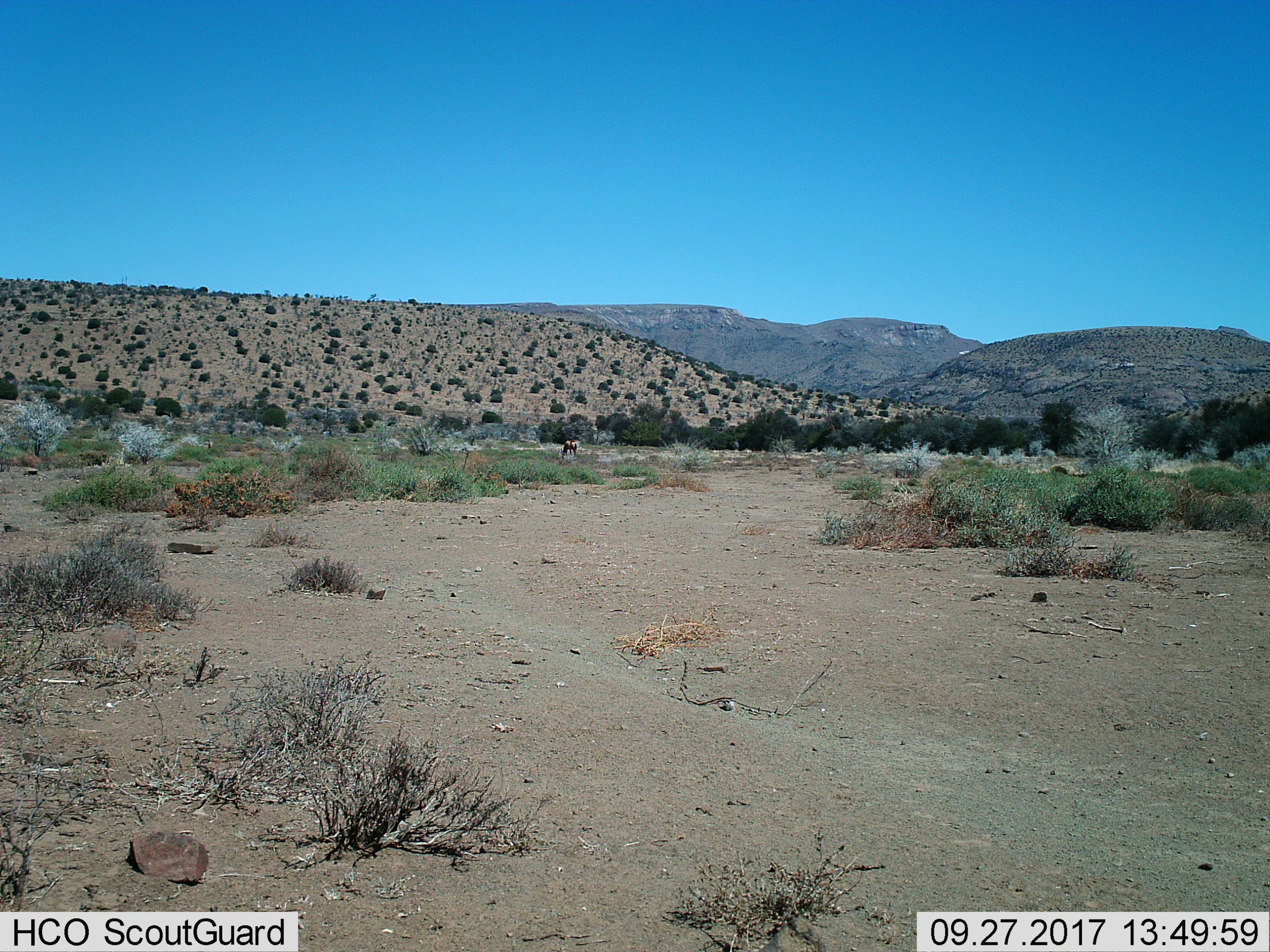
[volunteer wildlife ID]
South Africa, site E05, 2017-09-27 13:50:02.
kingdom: Animalia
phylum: Chordata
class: Mammalia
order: Artiodactyla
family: Bovidae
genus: Oryx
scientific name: Oryx gazella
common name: gemsbok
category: gemsbokoryx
Gemsbokoryx (gemsbok) (Oryx gazella), count 1. Behavior (volunteer vote fractions): standing 50%, resting 0%, moving 25%, interacting 0%. Young present (vote fraction): 0%. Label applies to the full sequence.